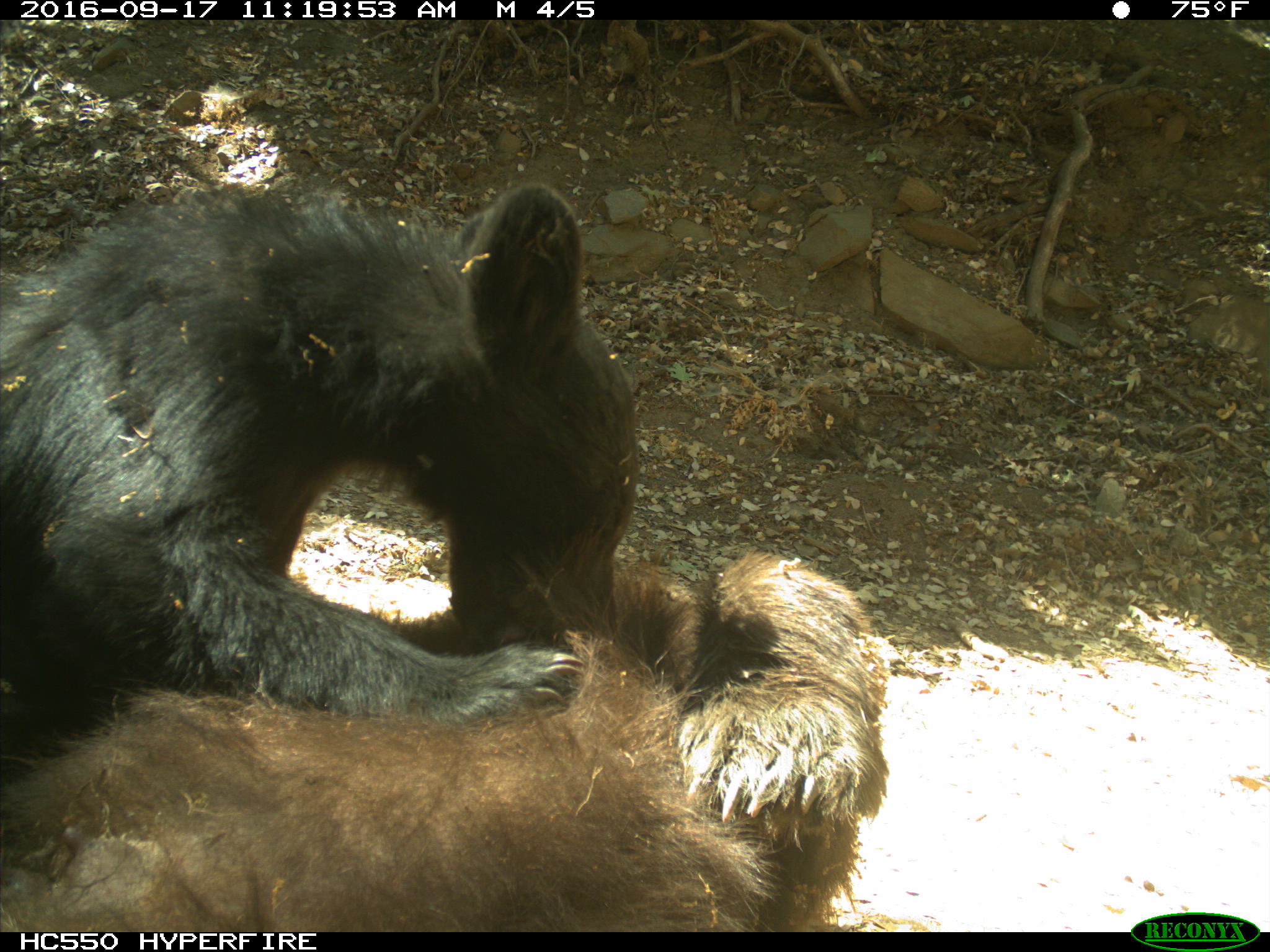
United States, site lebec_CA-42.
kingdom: Animalia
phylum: Chordata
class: Mammalia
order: Carnivora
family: Ursidae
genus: Ursus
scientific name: Ursus americanus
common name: american black bear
Ursus americanus (american black bear).